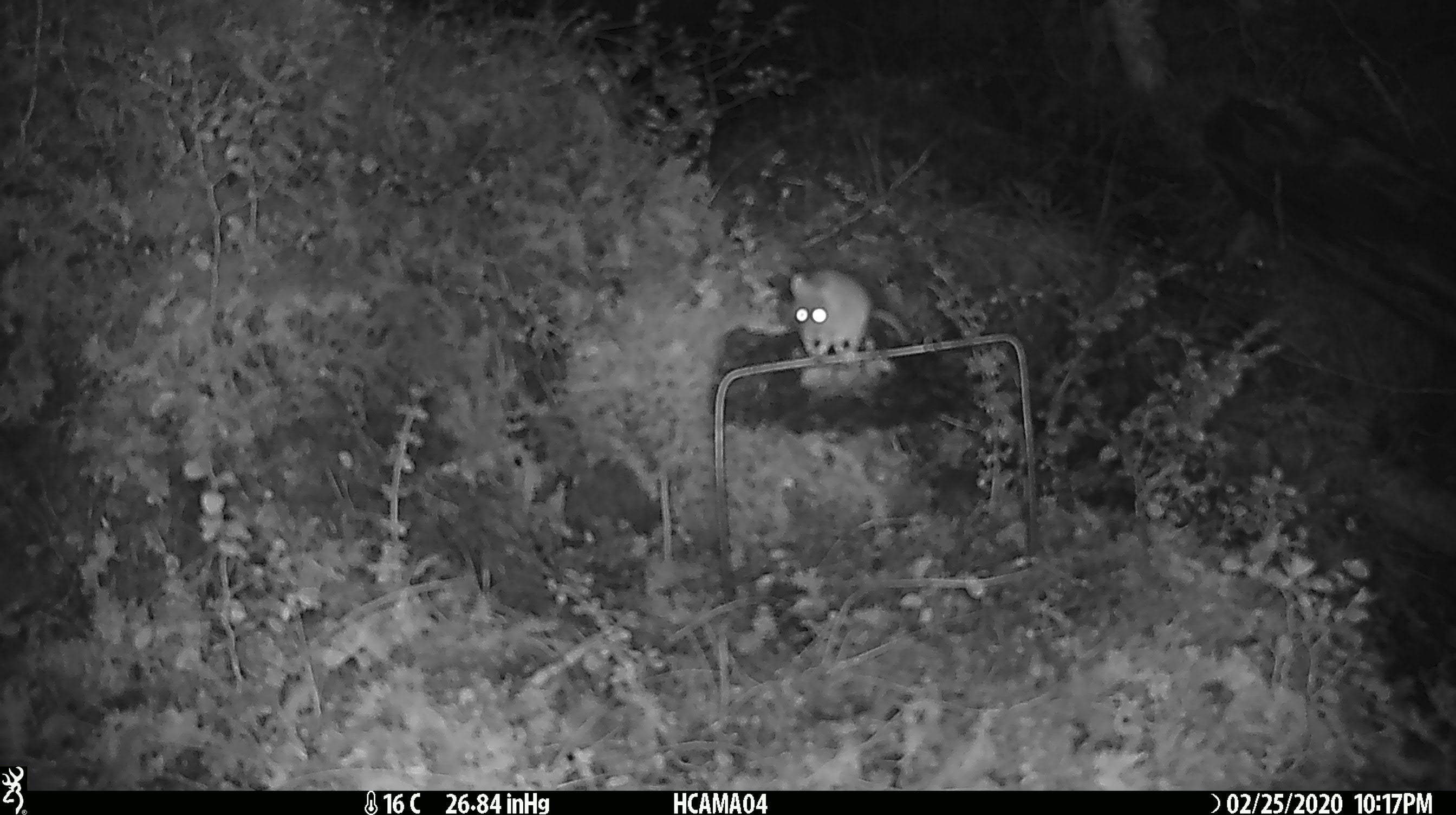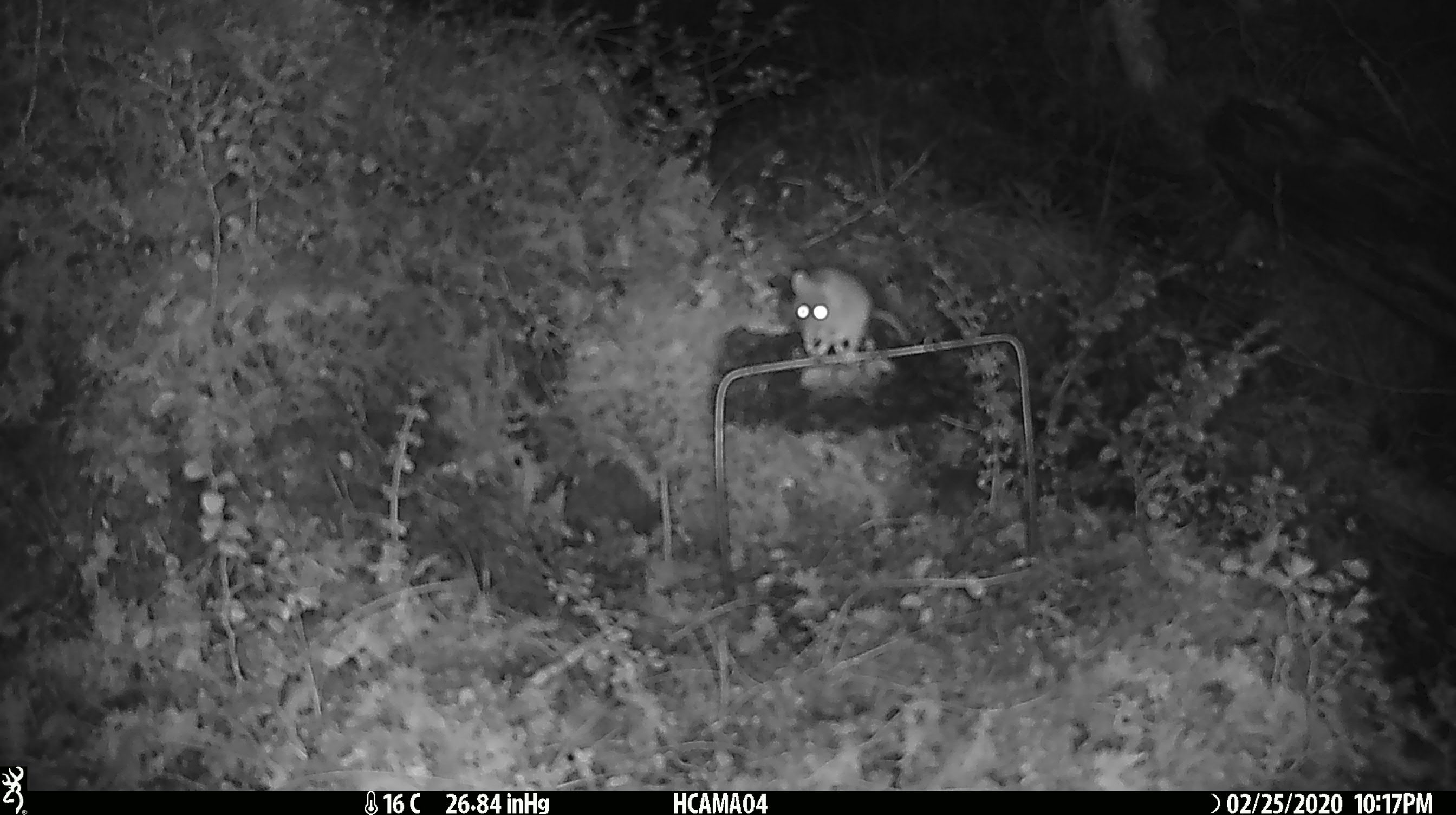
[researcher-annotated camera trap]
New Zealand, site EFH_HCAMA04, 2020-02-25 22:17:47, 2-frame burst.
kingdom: Animalia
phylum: Chordata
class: Mammalia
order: Rodentia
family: Muridae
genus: Mus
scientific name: Mus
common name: mouse